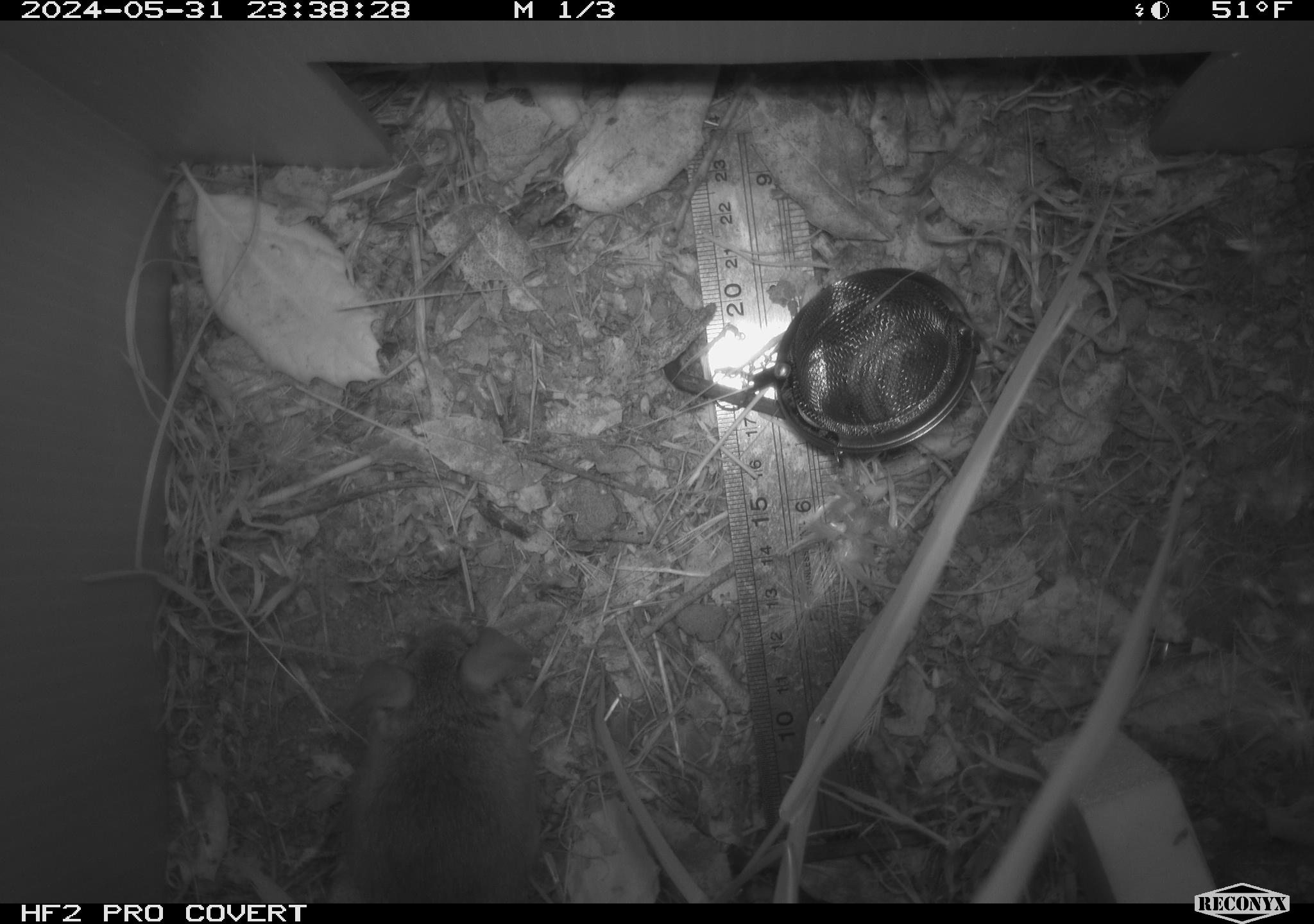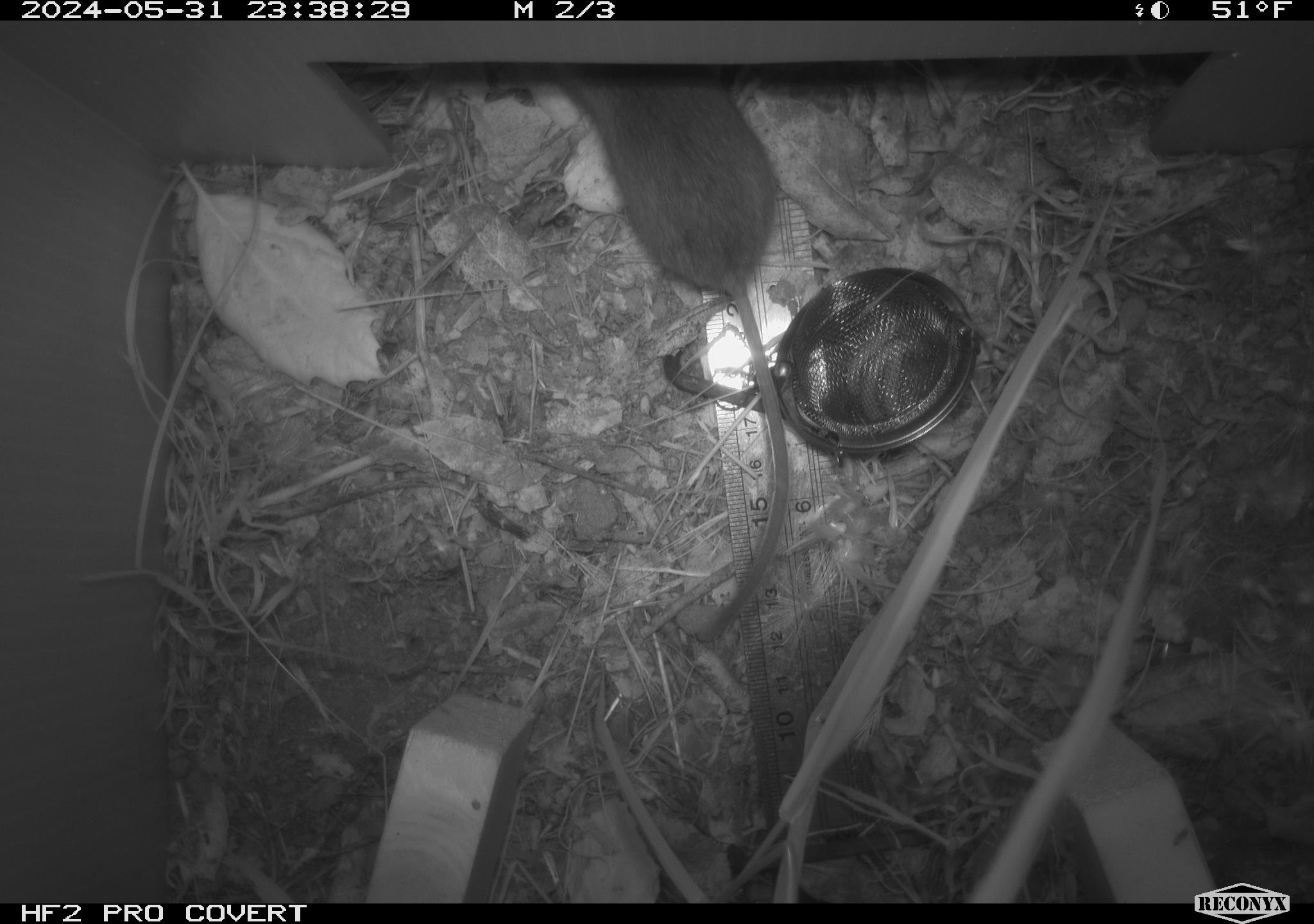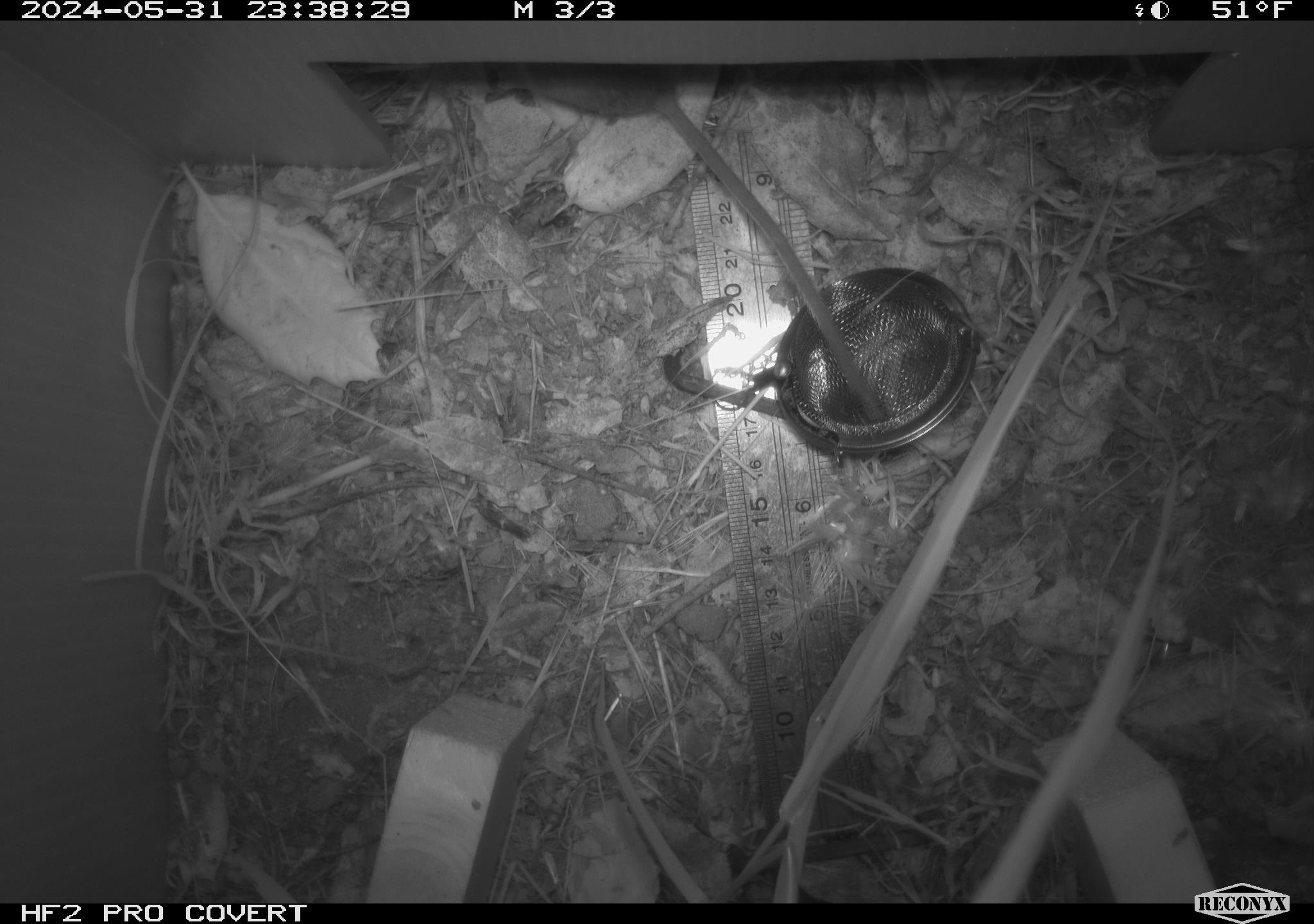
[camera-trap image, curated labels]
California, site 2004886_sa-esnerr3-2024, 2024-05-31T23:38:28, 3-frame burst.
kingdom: Animalia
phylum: Chordata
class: Mammalia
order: Rodentia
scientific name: Rodentia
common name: rodent